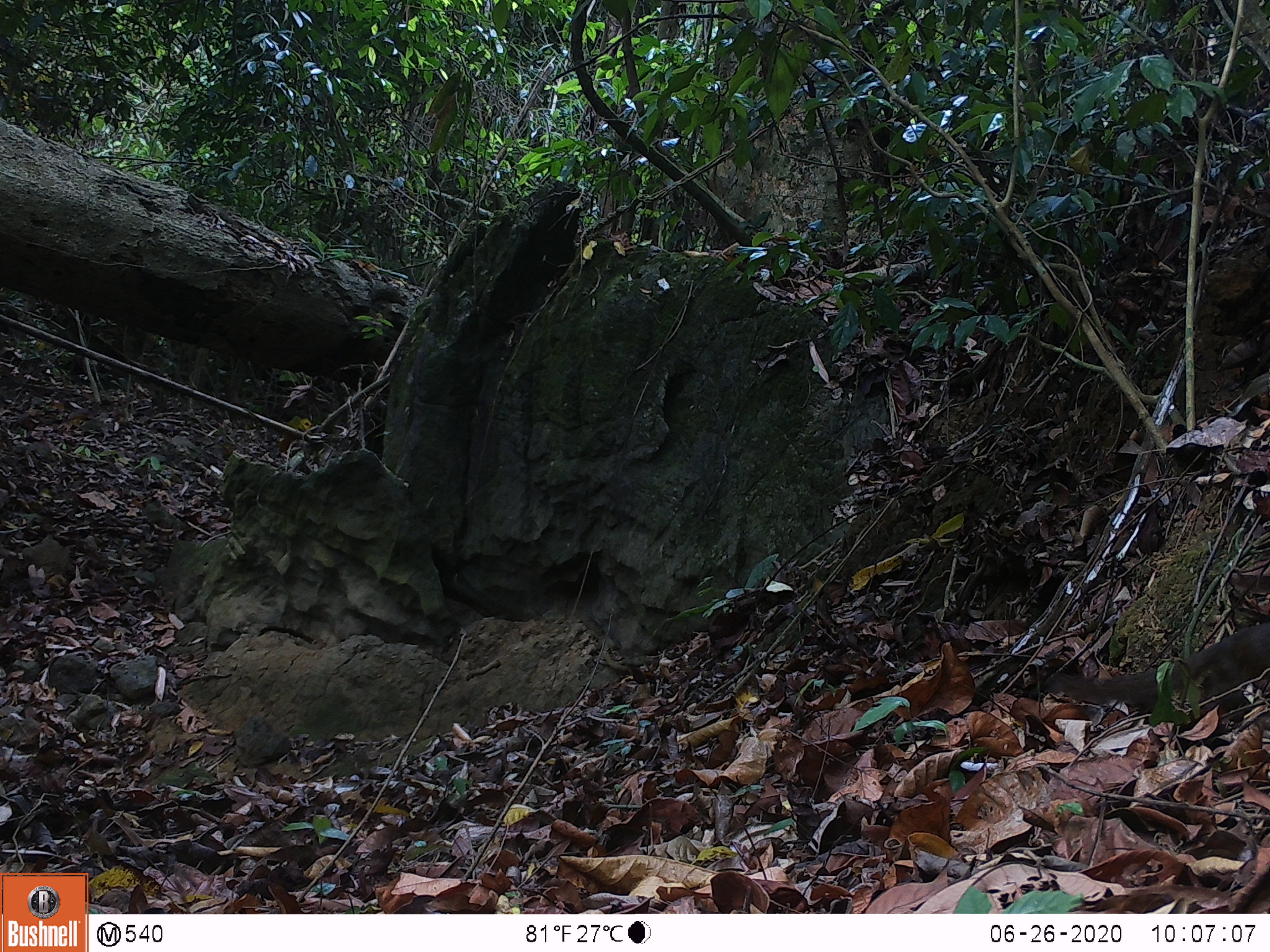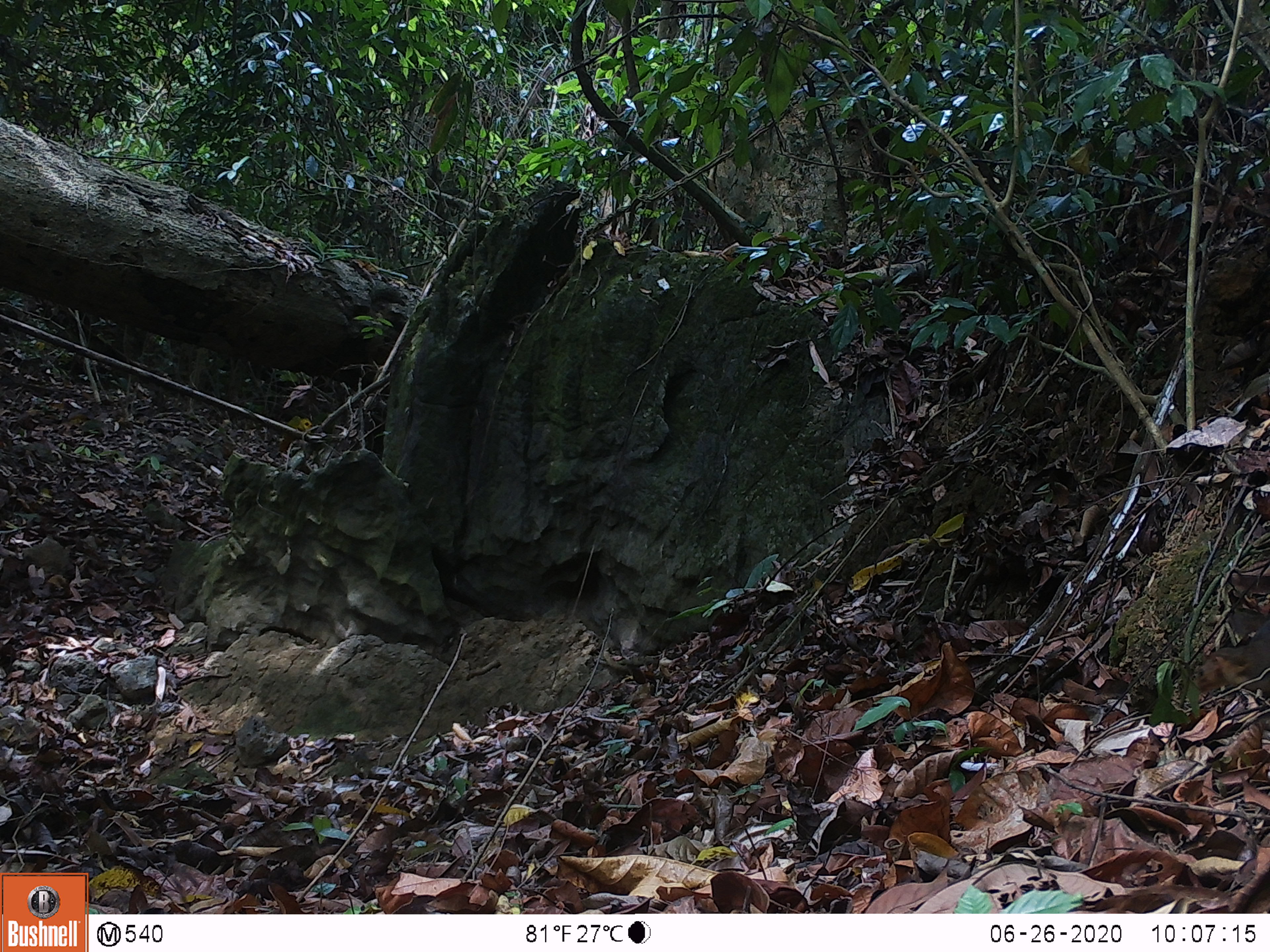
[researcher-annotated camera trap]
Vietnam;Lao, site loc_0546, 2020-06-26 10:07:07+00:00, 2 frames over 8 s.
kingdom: Animalia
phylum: Chordata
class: Mammalia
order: Rodentia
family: Sciuridae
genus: Sciurus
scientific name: Sciurus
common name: squirrel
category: unidentified squirrel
Unidentified squirrel (squirrel) (Sciurus). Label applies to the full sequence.